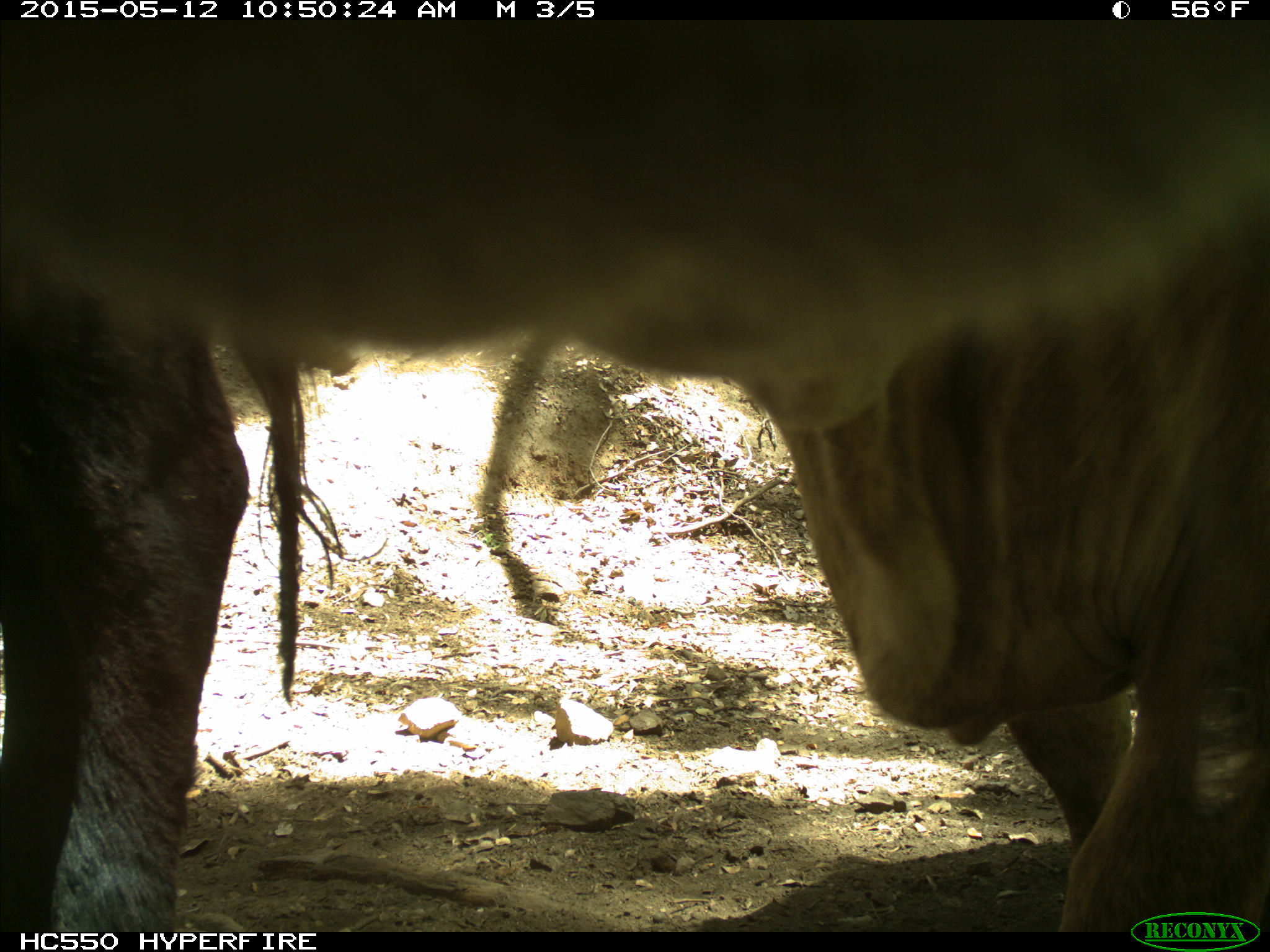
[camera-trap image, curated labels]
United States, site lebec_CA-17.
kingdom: Animalia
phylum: Chordata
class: Mammalia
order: Artiodactyla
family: Bovidae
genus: Bos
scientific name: Bos taurus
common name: domestic cow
Bos taurus (domestic cow).